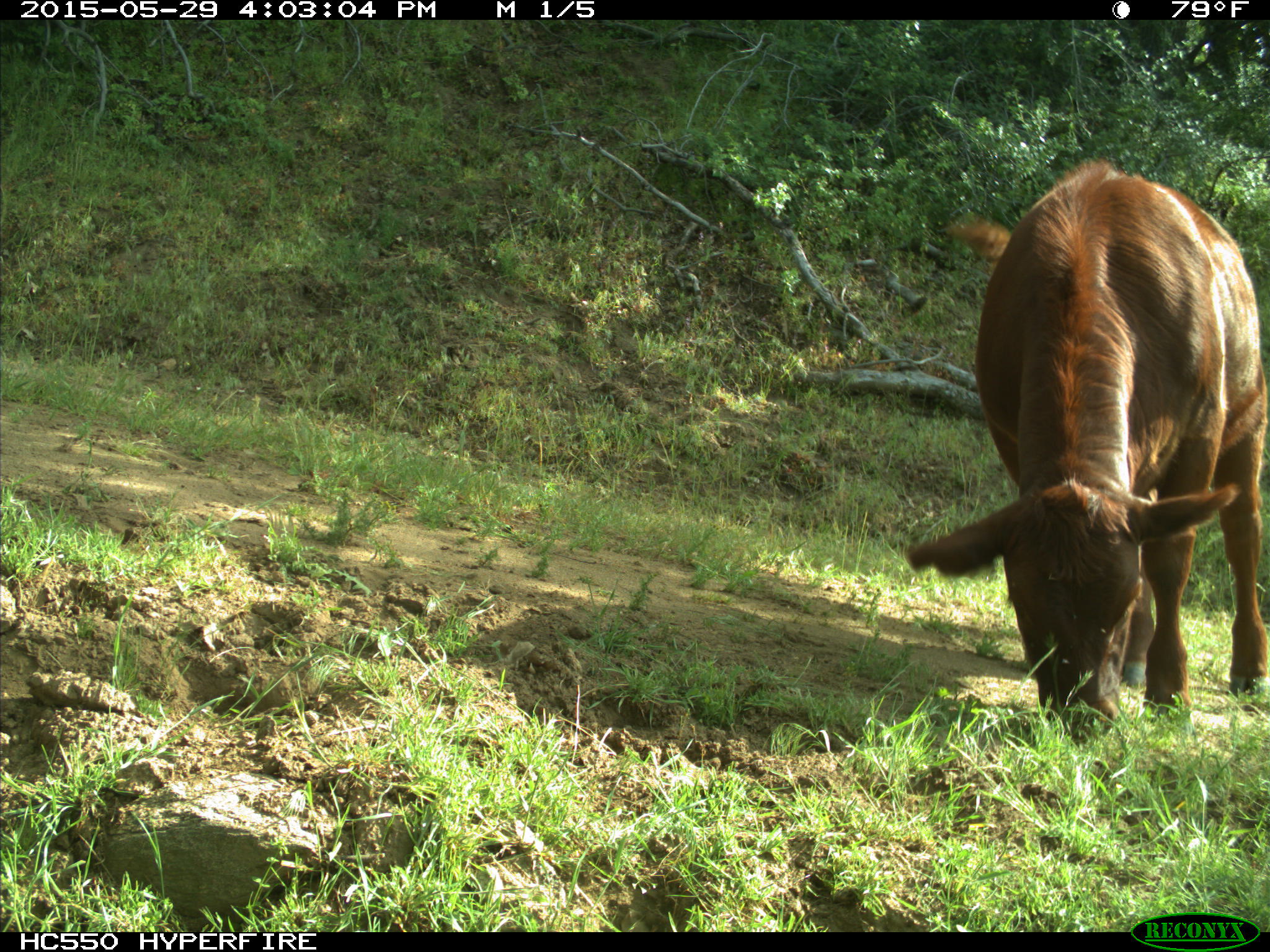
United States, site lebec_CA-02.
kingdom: Animalia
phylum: Chordata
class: Mammalia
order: Artiodactyla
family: Bovidae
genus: Bos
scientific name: Bos taurus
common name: domestic cow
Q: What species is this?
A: Bos taurus (domestic cow).